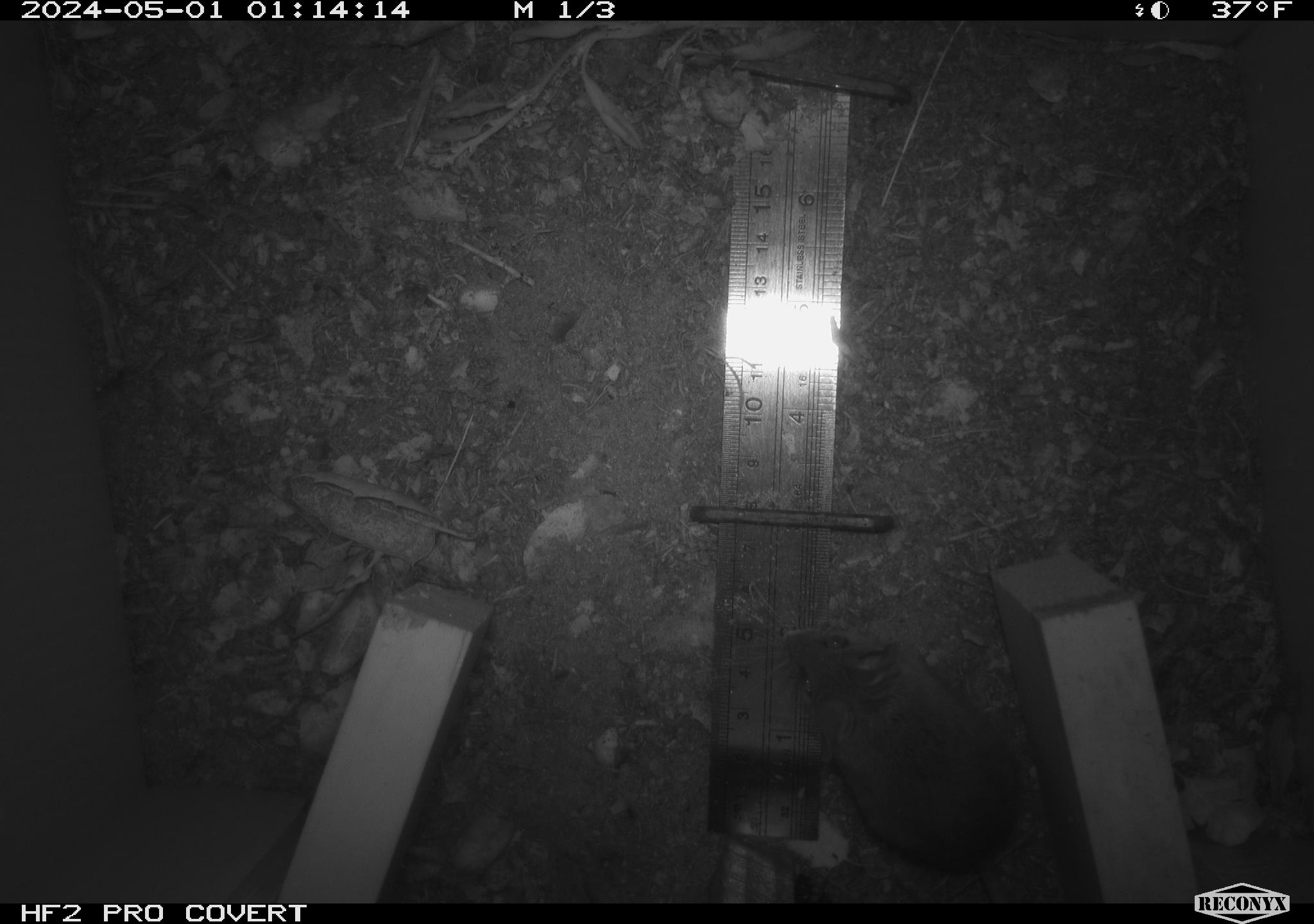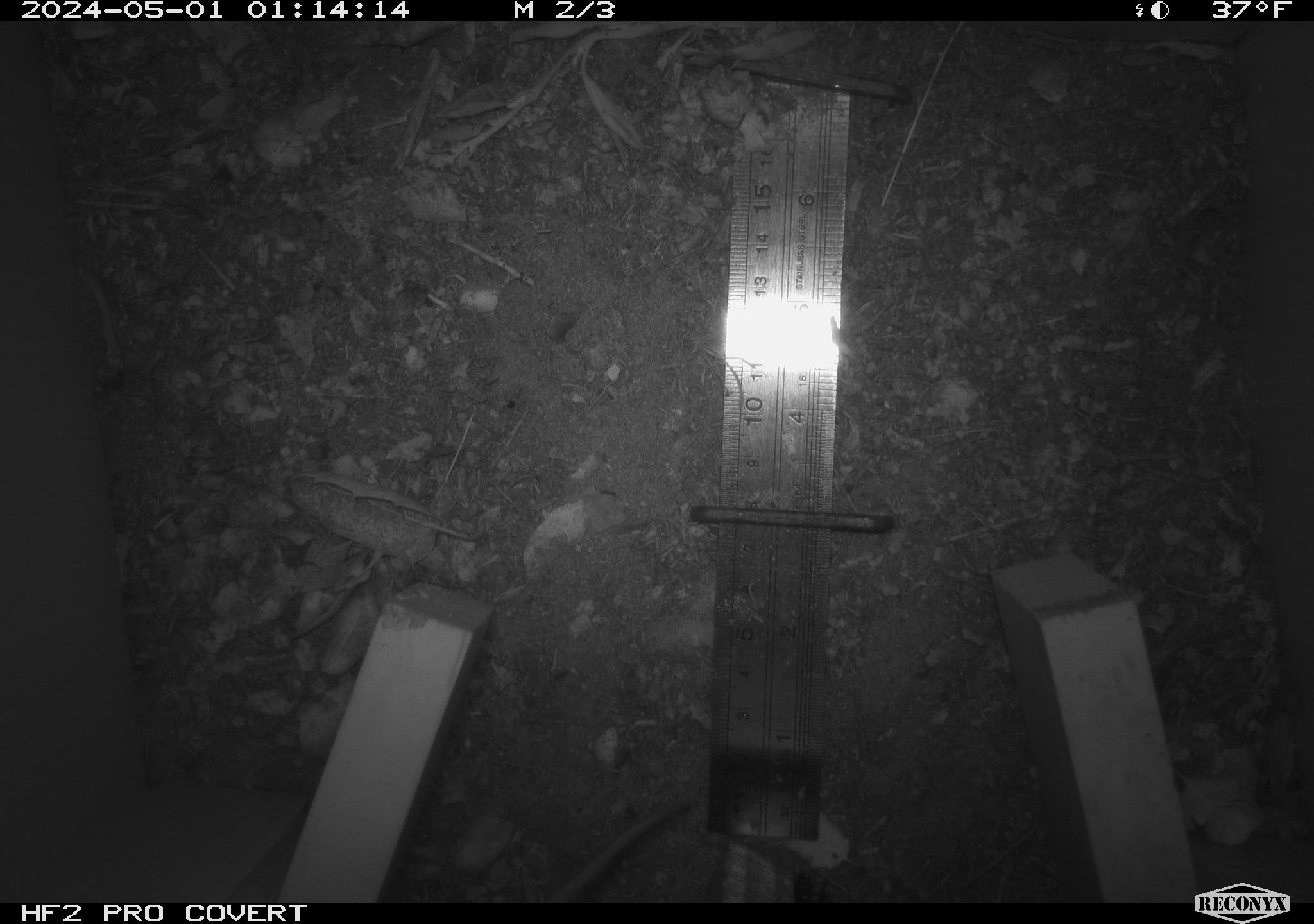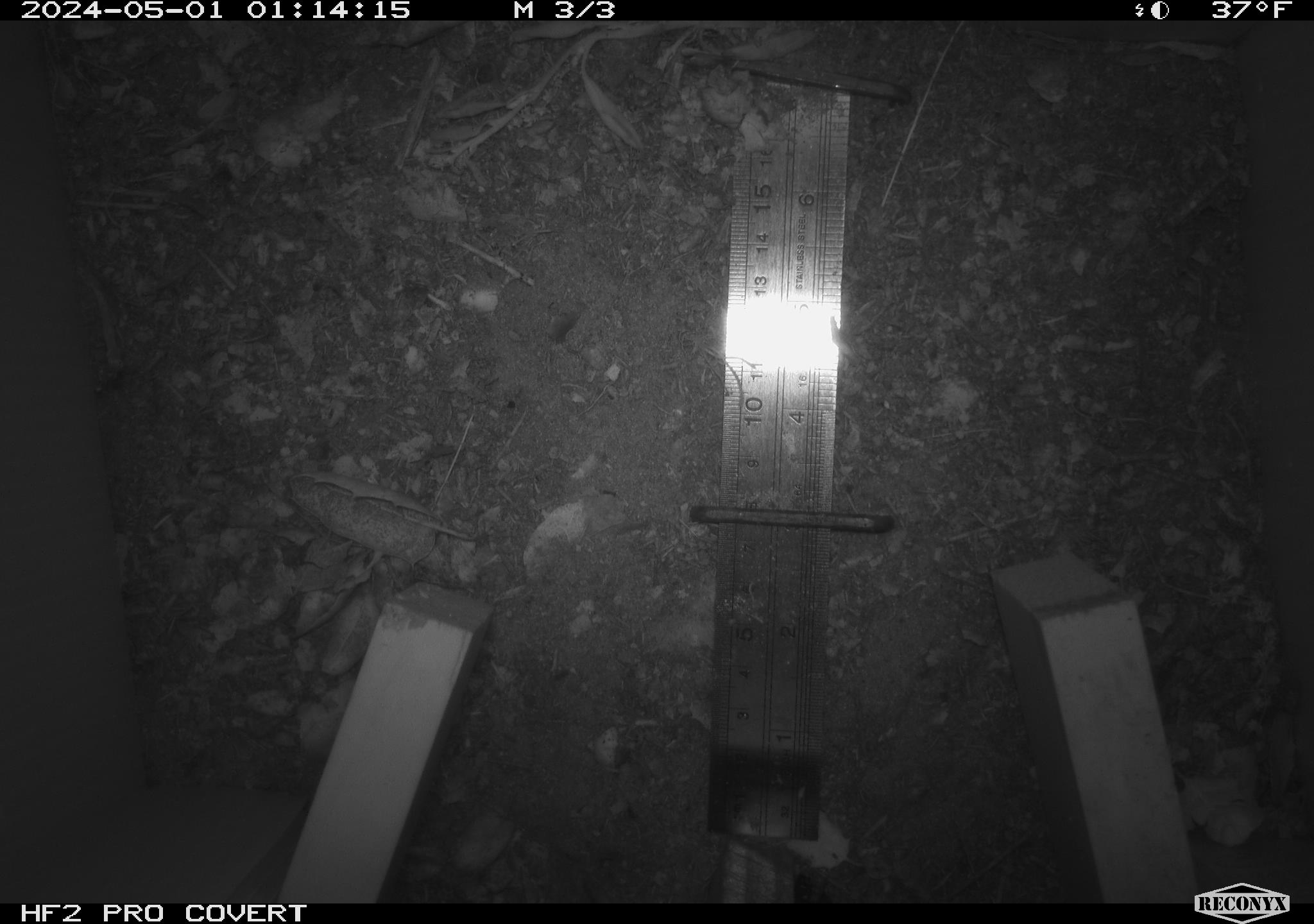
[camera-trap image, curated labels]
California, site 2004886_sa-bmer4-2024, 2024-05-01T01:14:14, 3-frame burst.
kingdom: Animalia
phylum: Chordata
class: Mammalia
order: Rodentia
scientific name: Rodentia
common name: mouse species